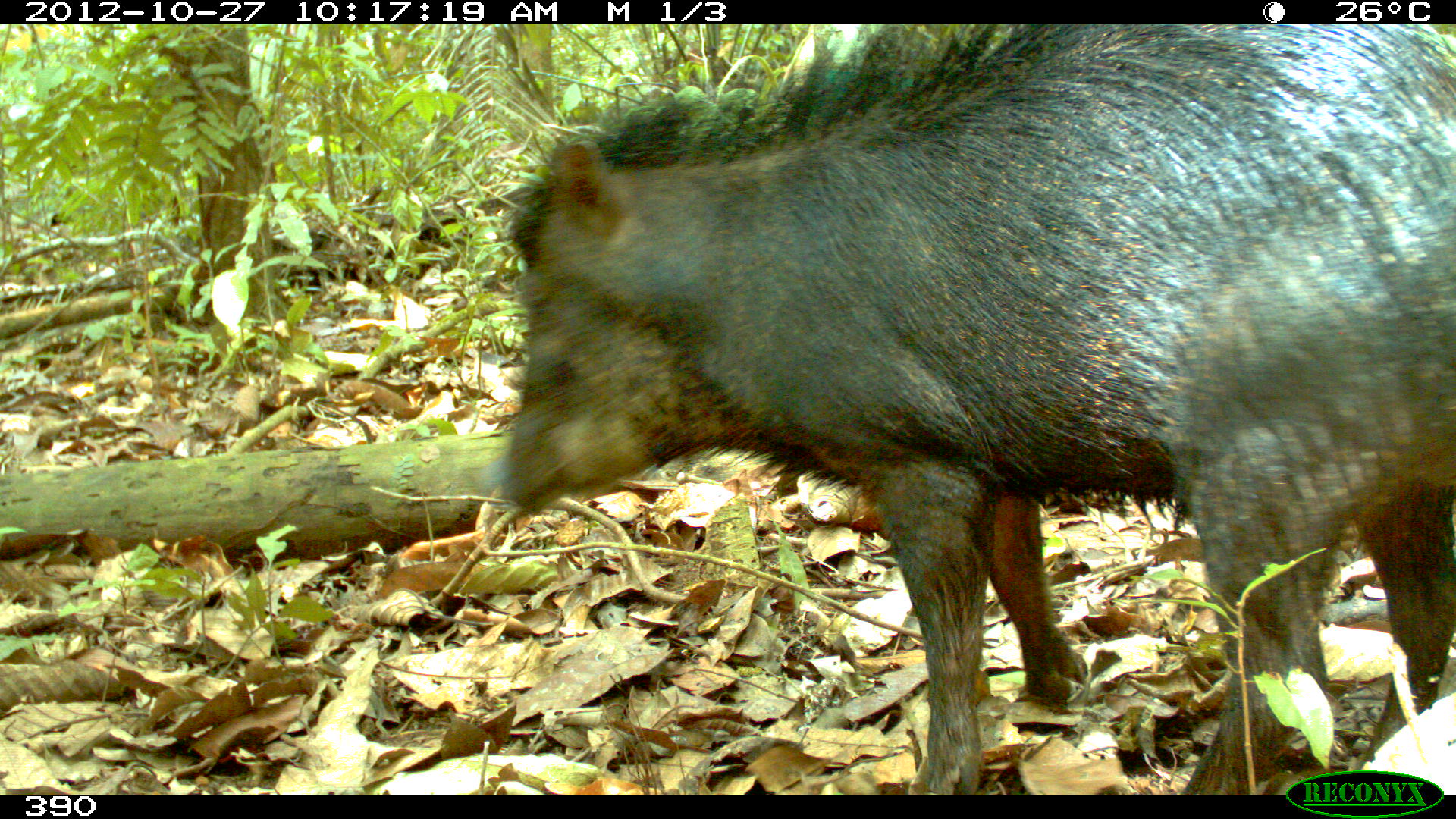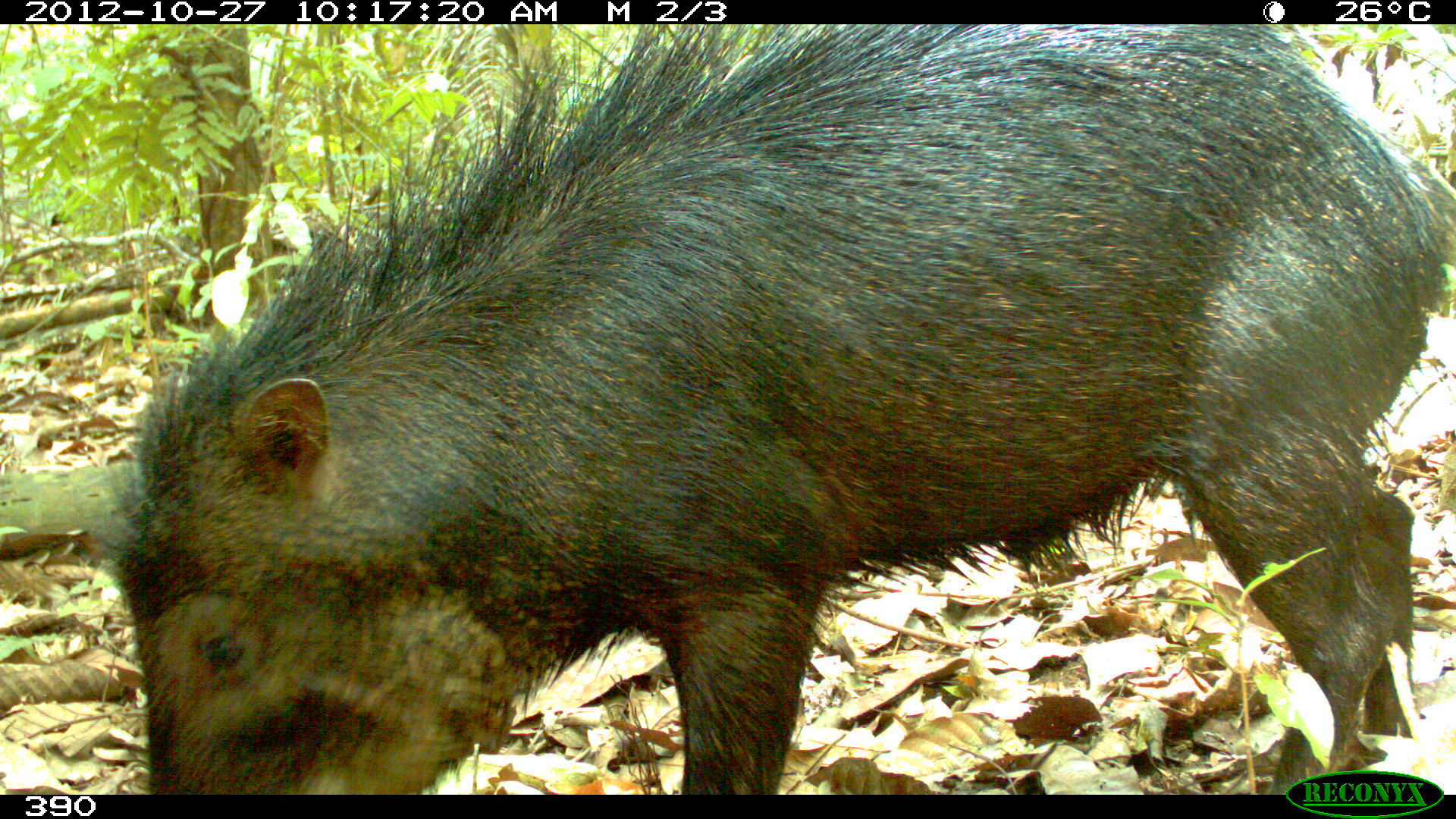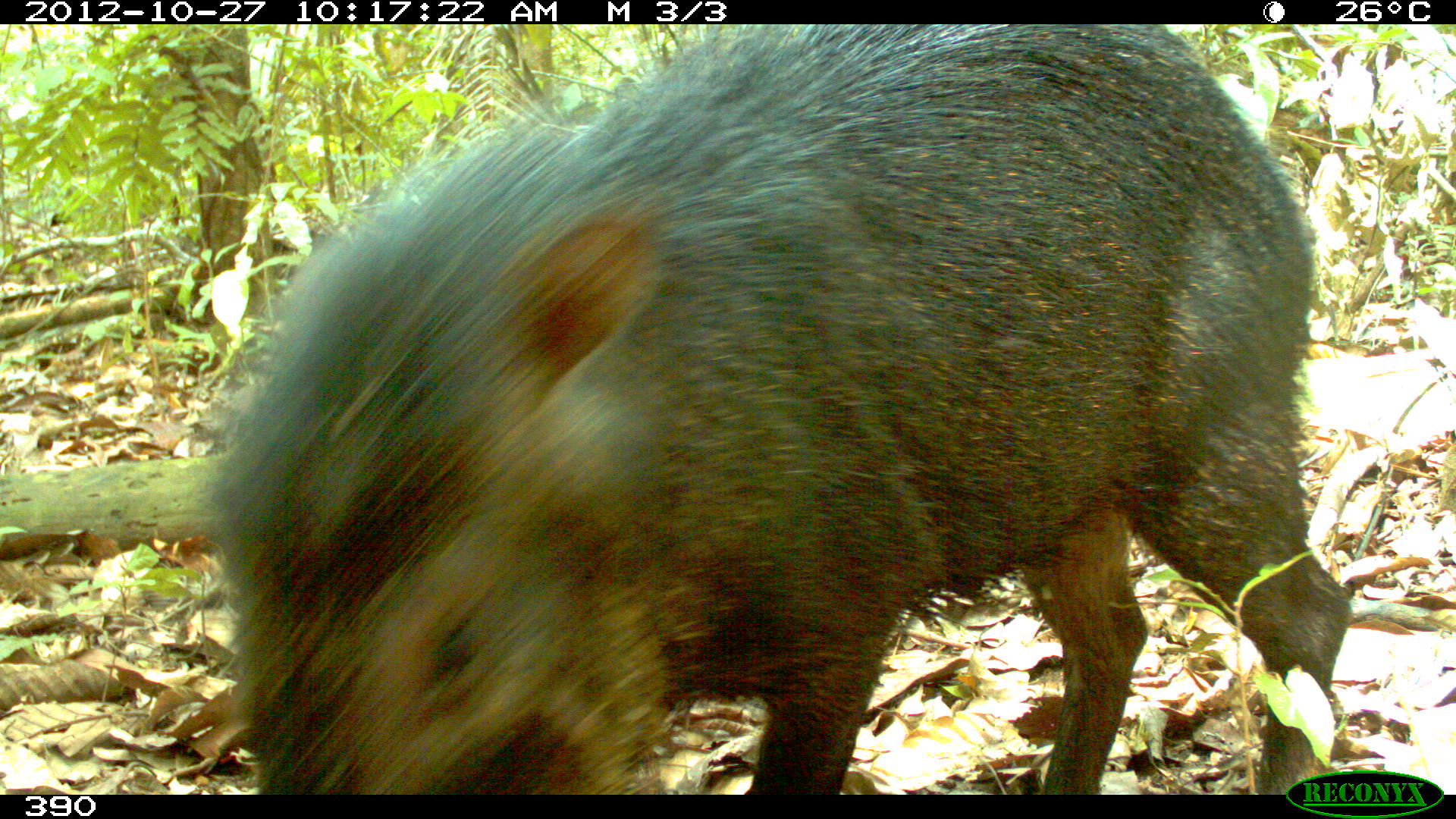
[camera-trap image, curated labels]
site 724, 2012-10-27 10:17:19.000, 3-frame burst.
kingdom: Animalia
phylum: Chordata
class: Mammalia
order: Artiodactyla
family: Tayassuidae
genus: Tayassu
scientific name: Tayassu pecari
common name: white-lipped peccary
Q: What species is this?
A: Tayassu pecari (white-lipped peccary).